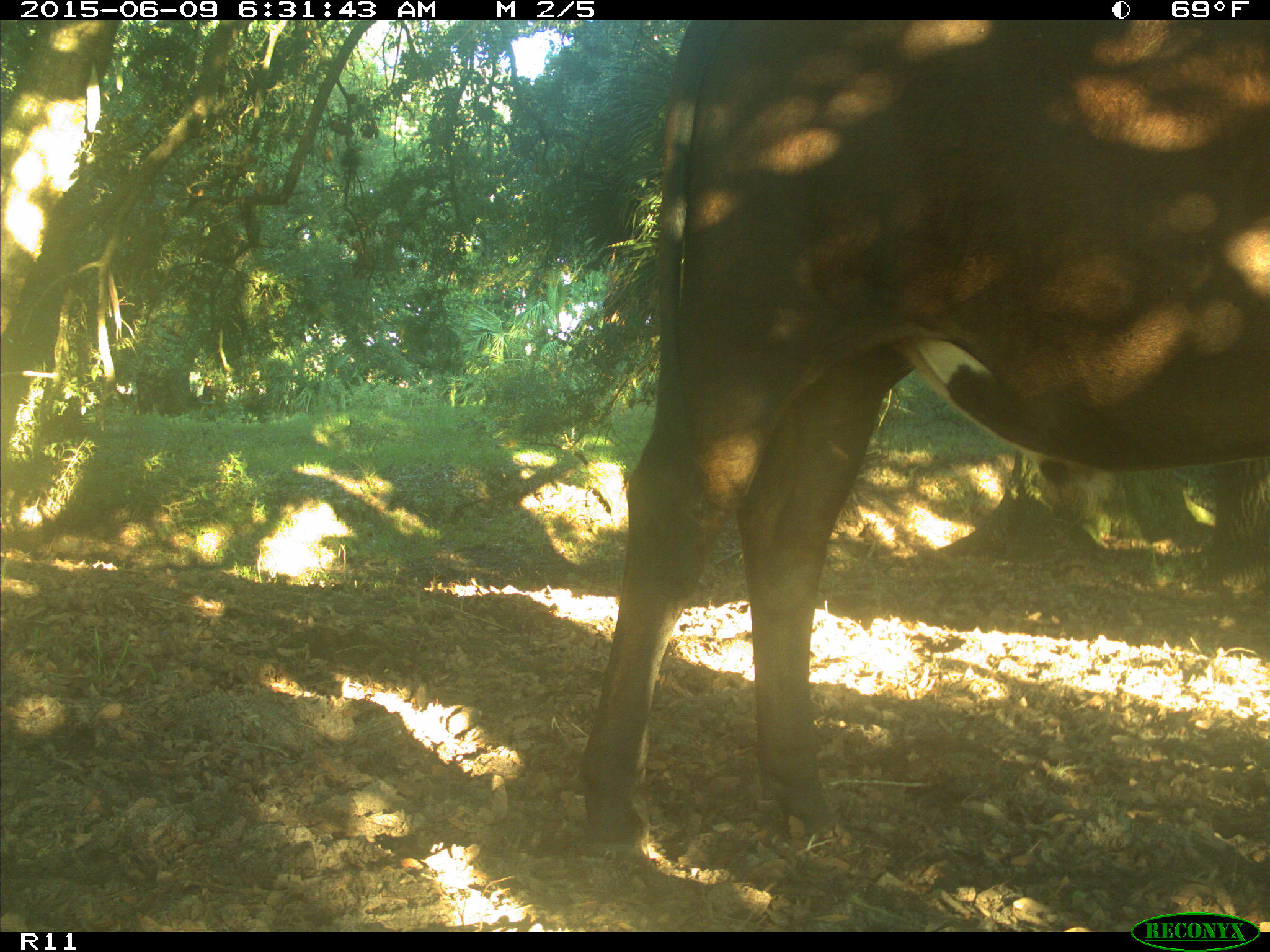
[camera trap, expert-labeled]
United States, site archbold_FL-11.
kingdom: Animalia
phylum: Chordata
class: Mammalia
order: Artiodactyla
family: Bovidae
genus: Bos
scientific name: Bos taurus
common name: domestic cow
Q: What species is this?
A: Bos taurus (domestic cow).